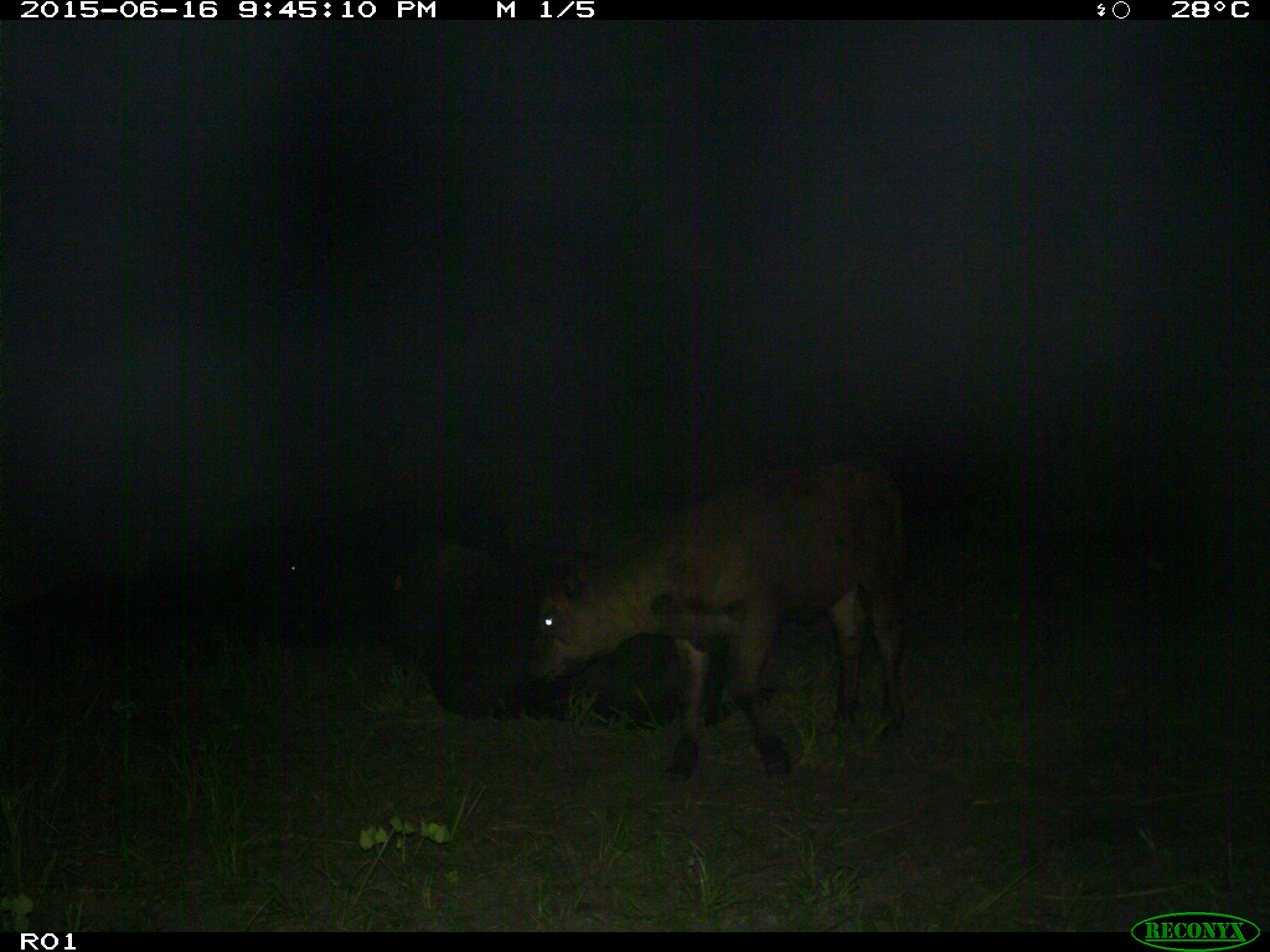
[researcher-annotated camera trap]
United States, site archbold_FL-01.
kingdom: Animalia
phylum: Chordata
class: Mammalia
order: Artiodactyla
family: Bovidae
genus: Bos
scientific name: Bos taurus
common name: domestic cow